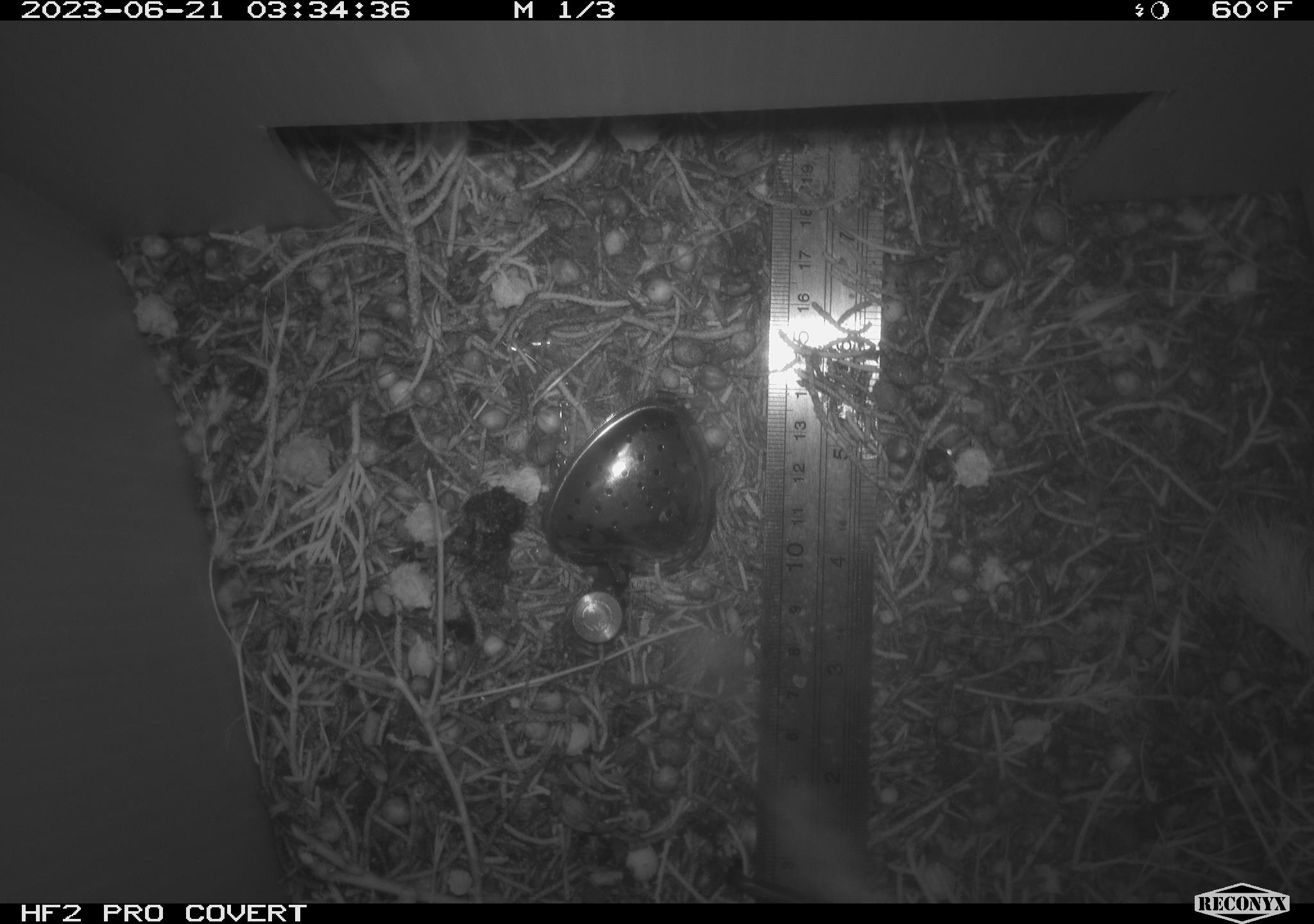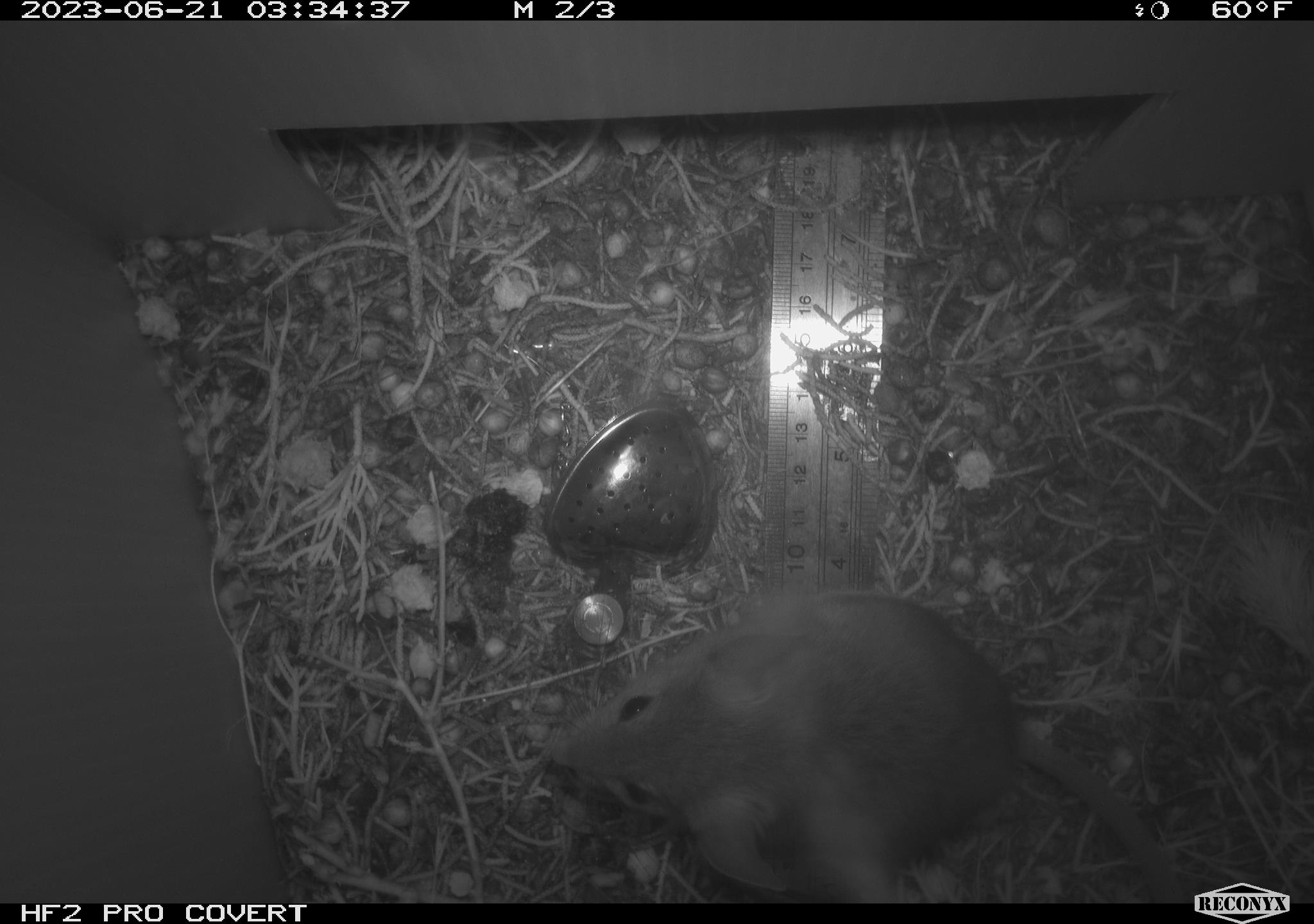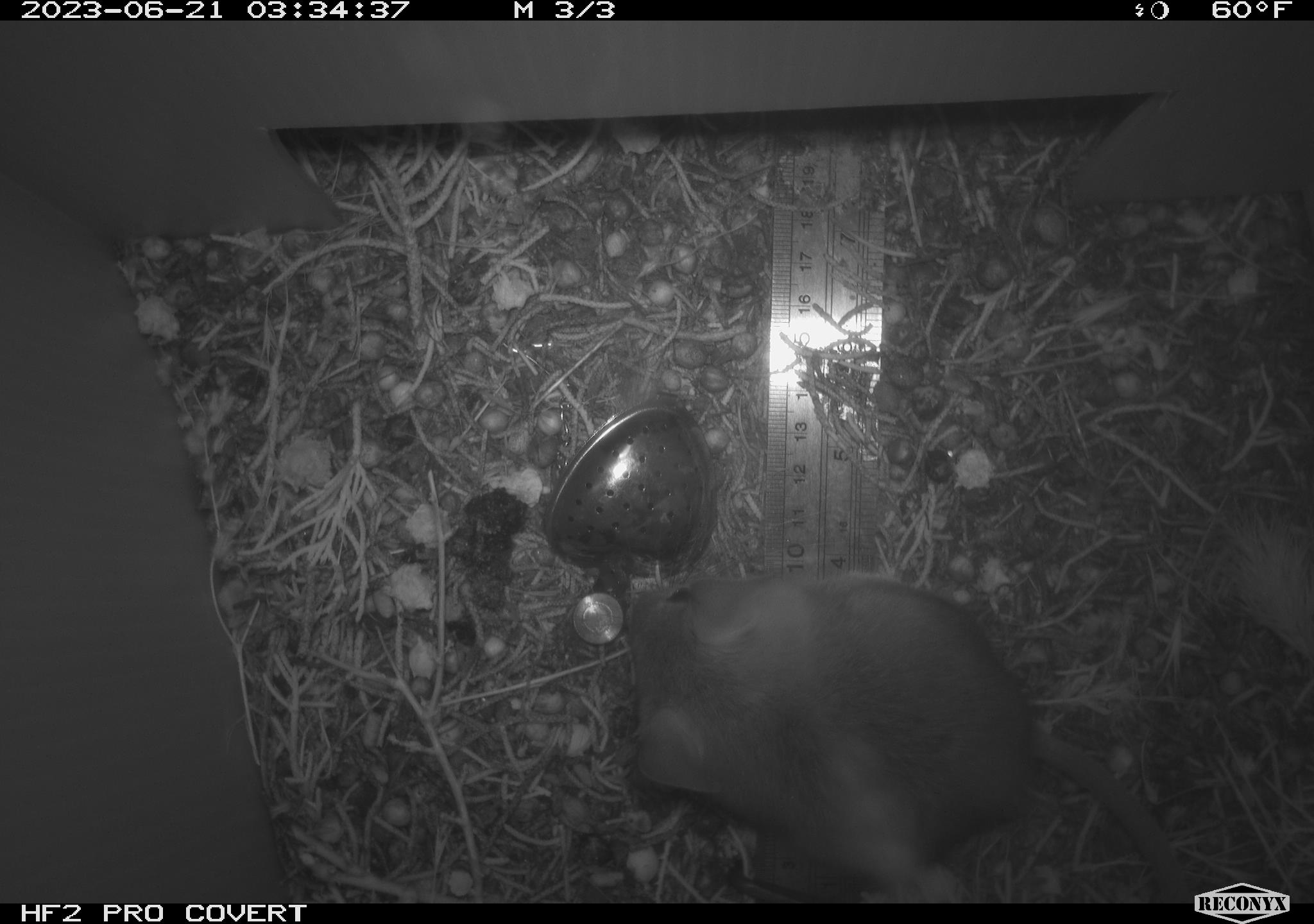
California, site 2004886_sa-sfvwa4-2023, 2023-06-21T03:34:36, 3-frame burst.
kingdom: Animalia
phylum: Chordata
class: Mammalia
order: Rodentia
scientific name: Rodentia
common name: mouse species